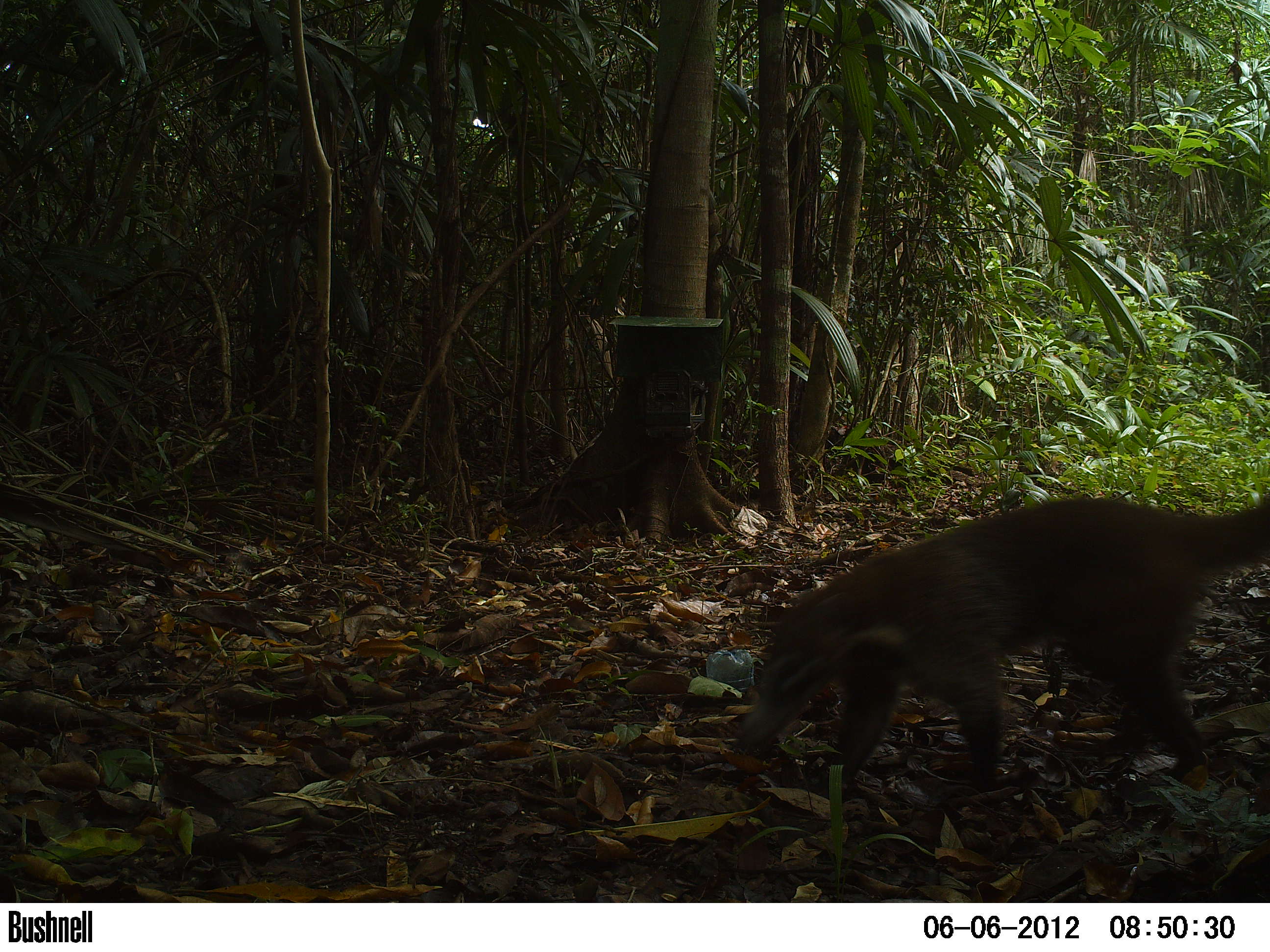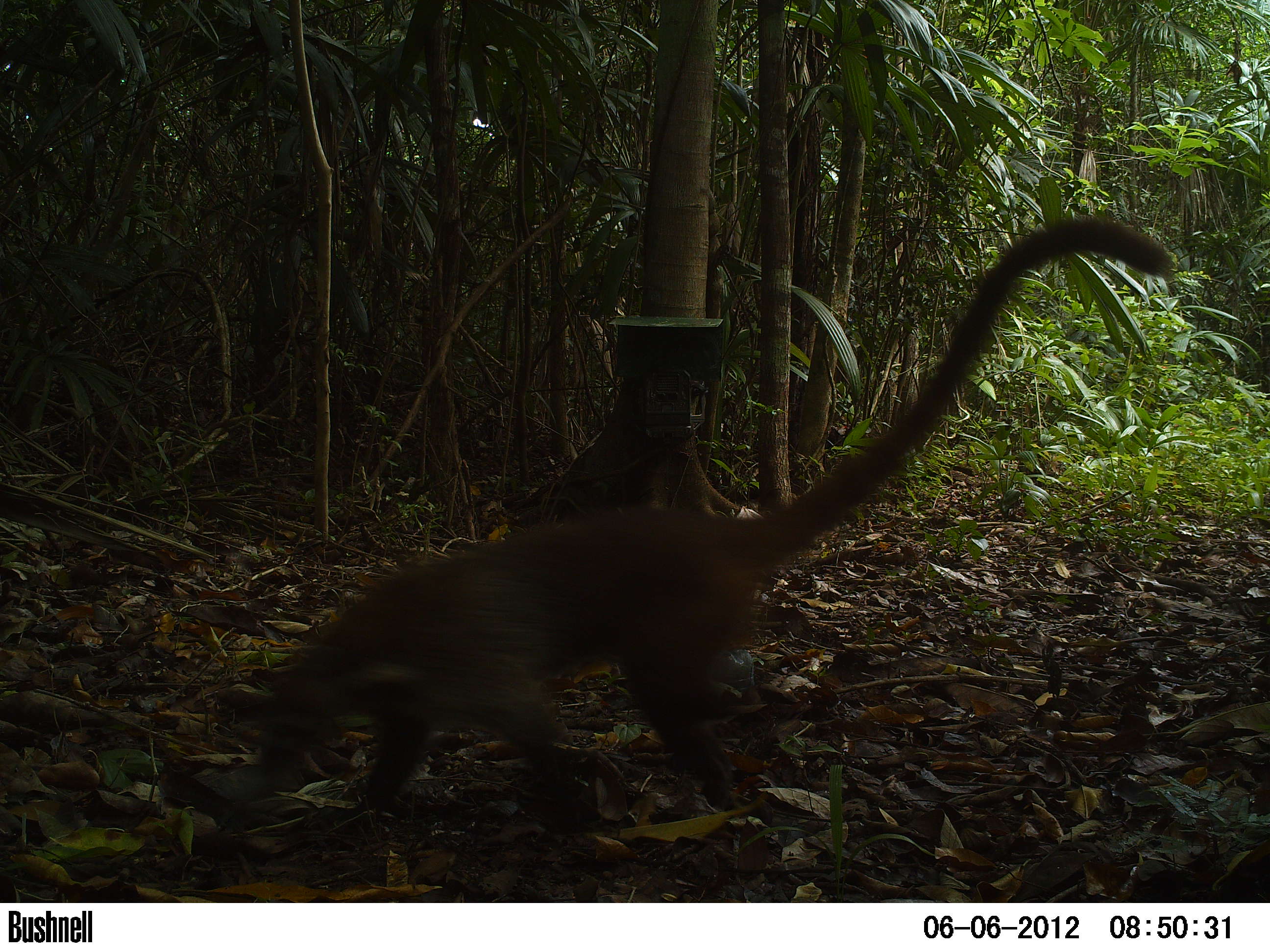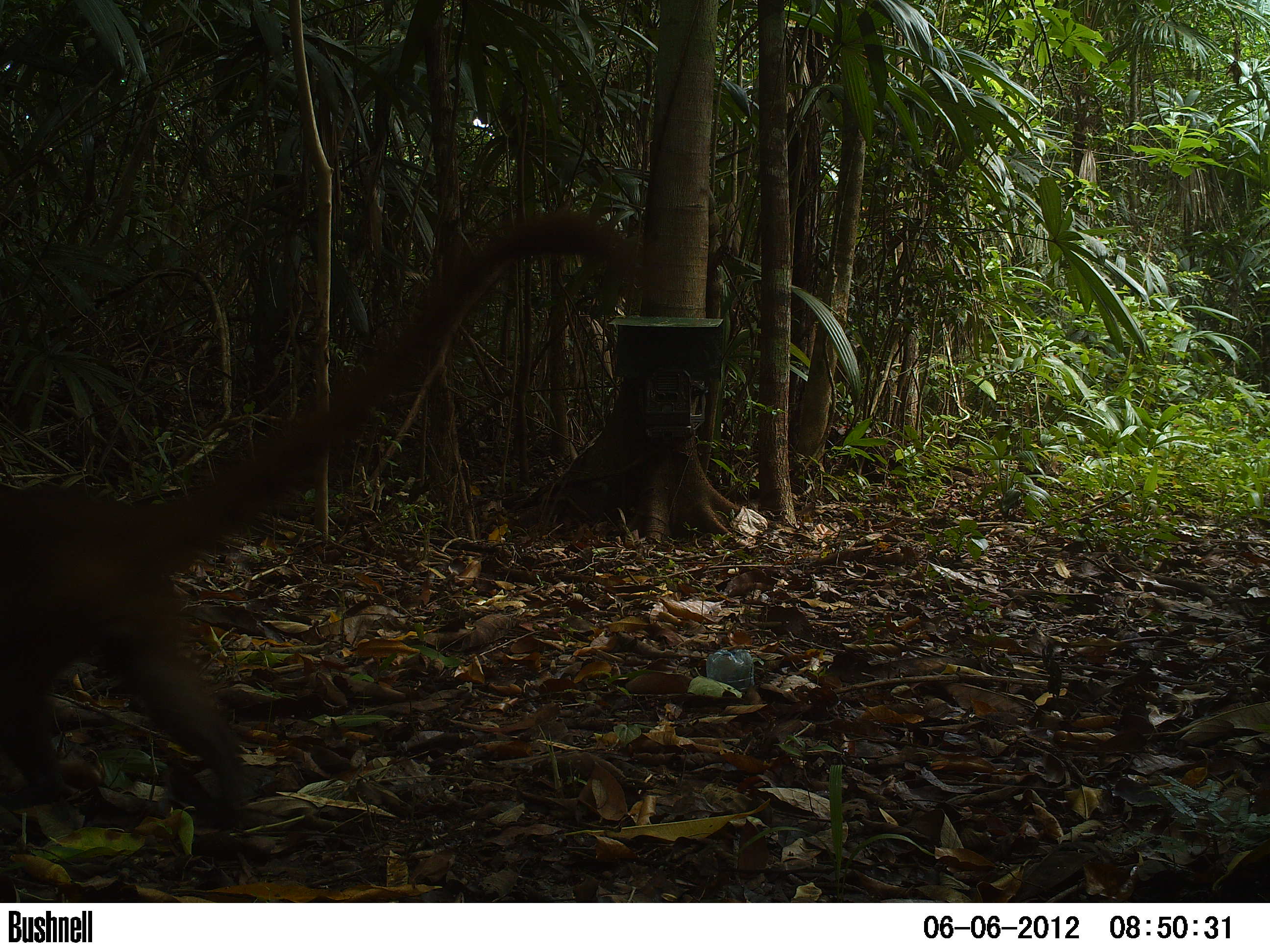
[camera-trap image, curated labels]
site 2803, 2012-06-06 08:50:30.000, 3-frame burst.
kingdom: Animalia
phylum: Chordata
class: Mammalia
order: Carnivora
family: Procyonidae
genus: Nasua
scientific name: Nasua narica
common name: white-nosed coati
Nasua narica (white-nosed coati), count 1, age adult.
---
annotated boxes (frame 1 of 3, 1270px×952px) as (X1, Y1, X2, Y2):
nasua narica: (730, 488, 1269, 801)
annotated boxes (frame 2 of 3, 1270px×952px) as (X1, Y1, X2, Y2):
nasua narica: (237, 212, 1174, 828)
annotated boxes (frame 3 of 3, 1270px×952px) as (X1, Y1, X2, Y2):
nasua narica: (0, 200, 644, 833)